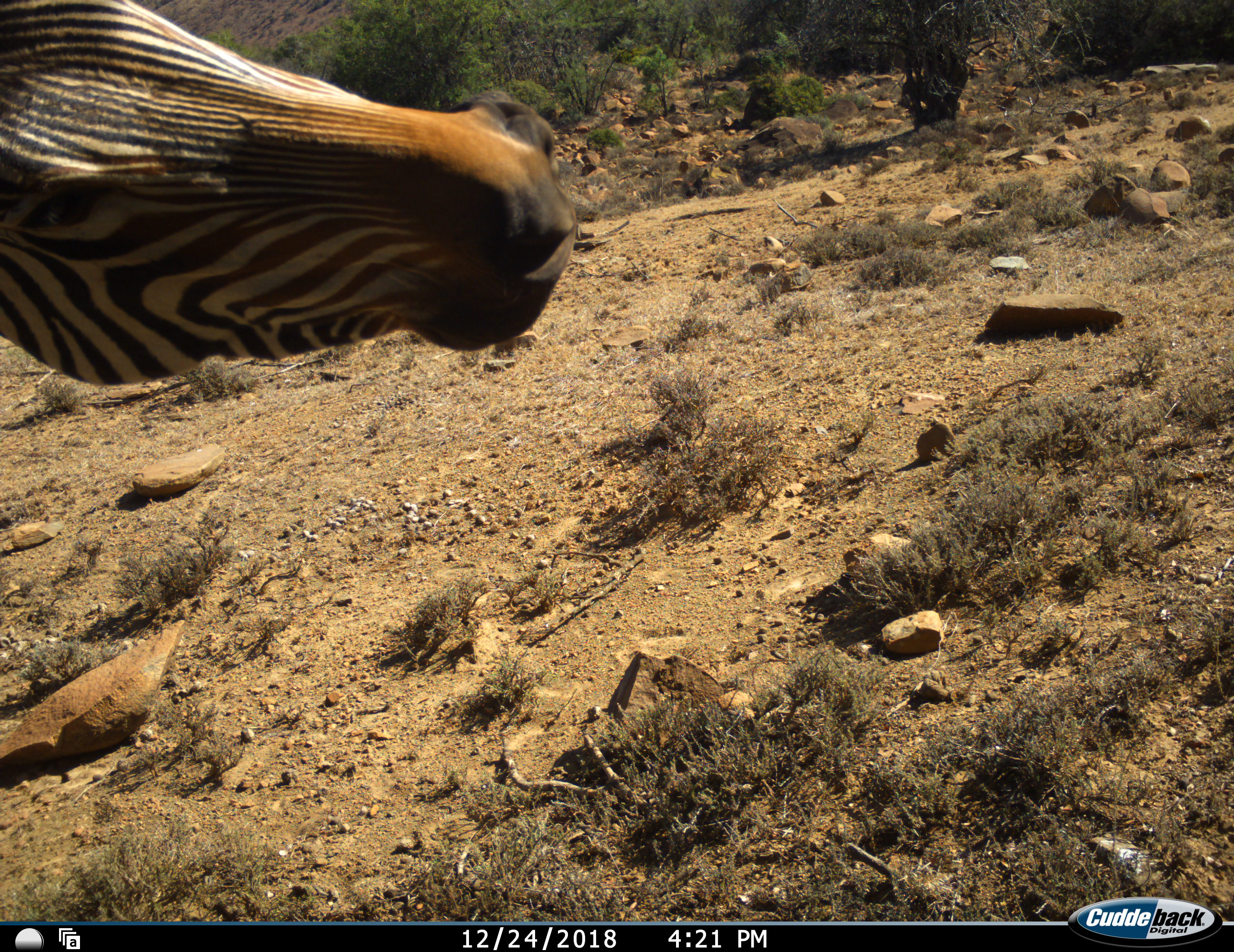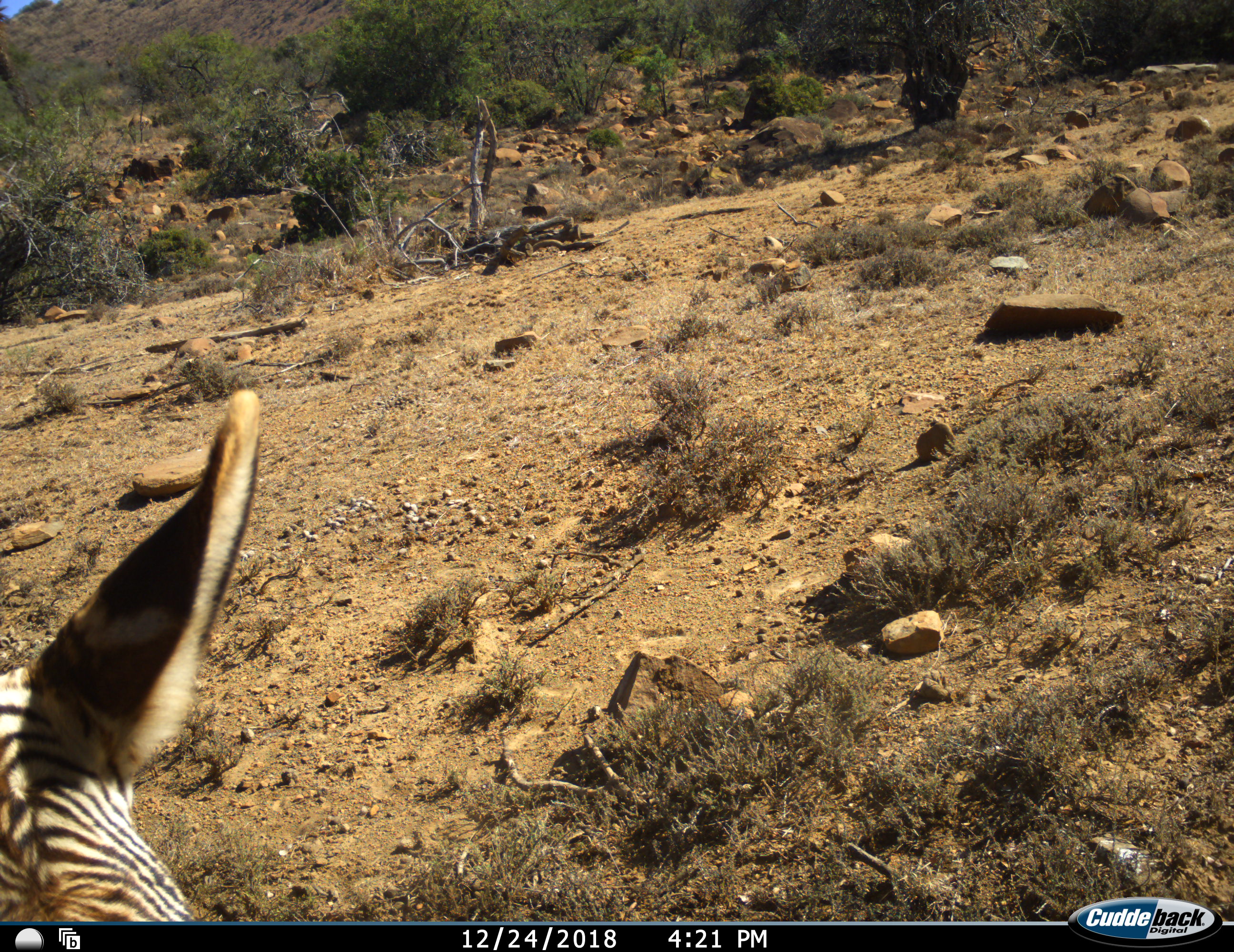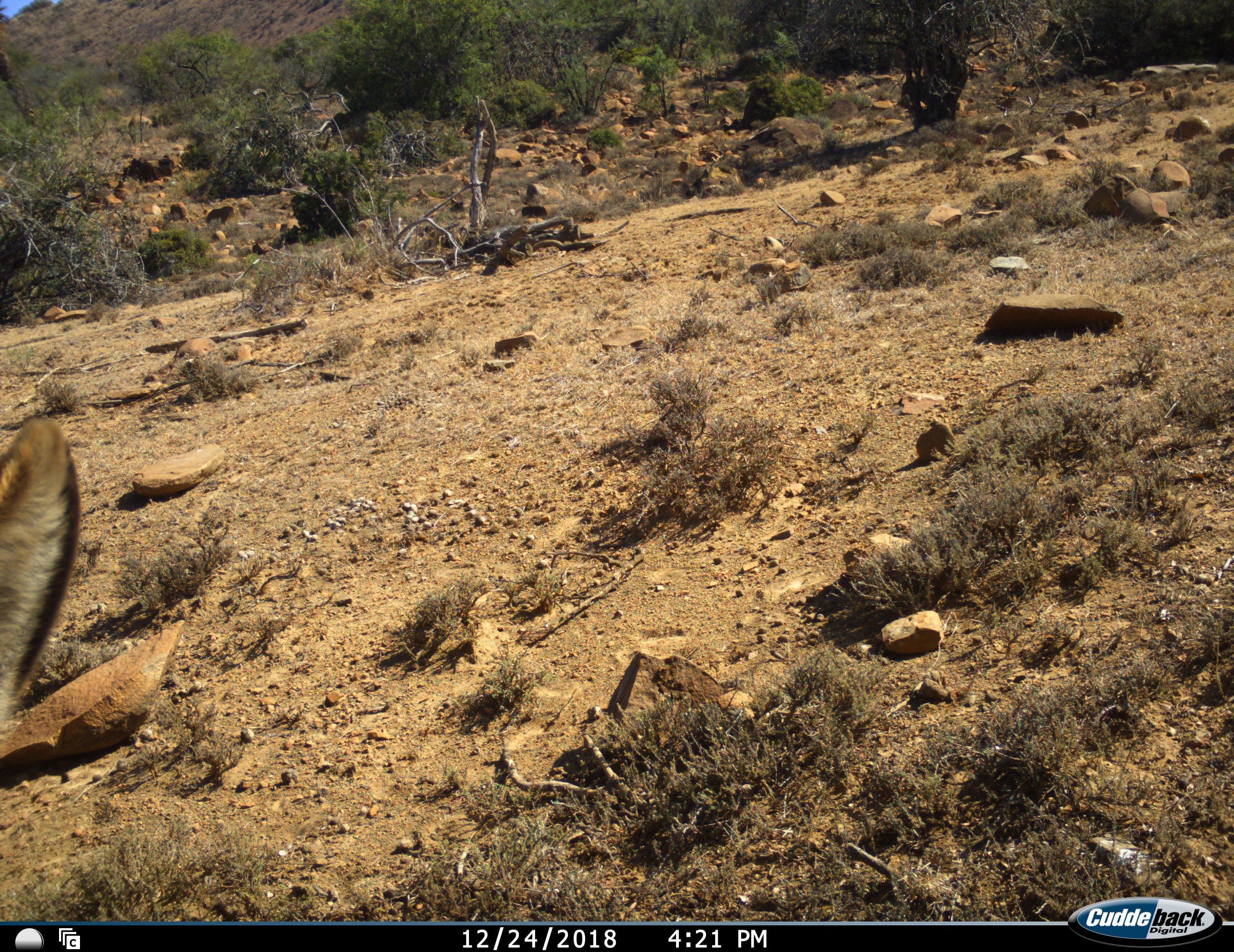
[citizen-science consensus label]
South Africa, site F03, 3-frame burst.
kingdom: Animalia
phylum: Chordata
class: Mammalia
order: Perissodactyla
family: Equidae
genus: Equus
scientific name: Equus zebra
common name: mountain zebra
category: zebramountain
Zebramountain (mountain zebra) (Equus zebra), count 1. Behavior (volunteer vote fractions): standing 40%, resting 0%, moving 20%, interacting 30%. Young present (vote fraction): 0%. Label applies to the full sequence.